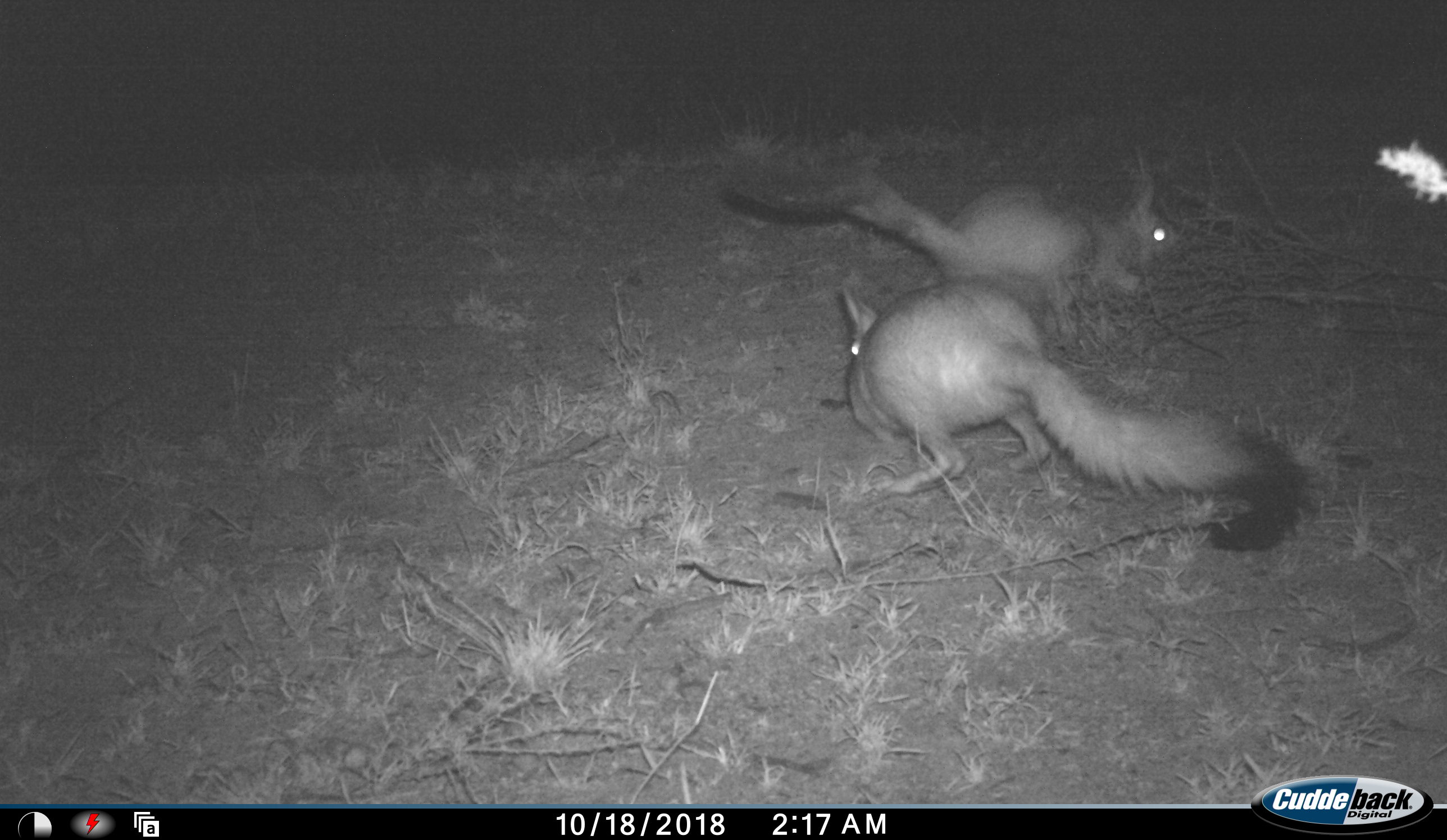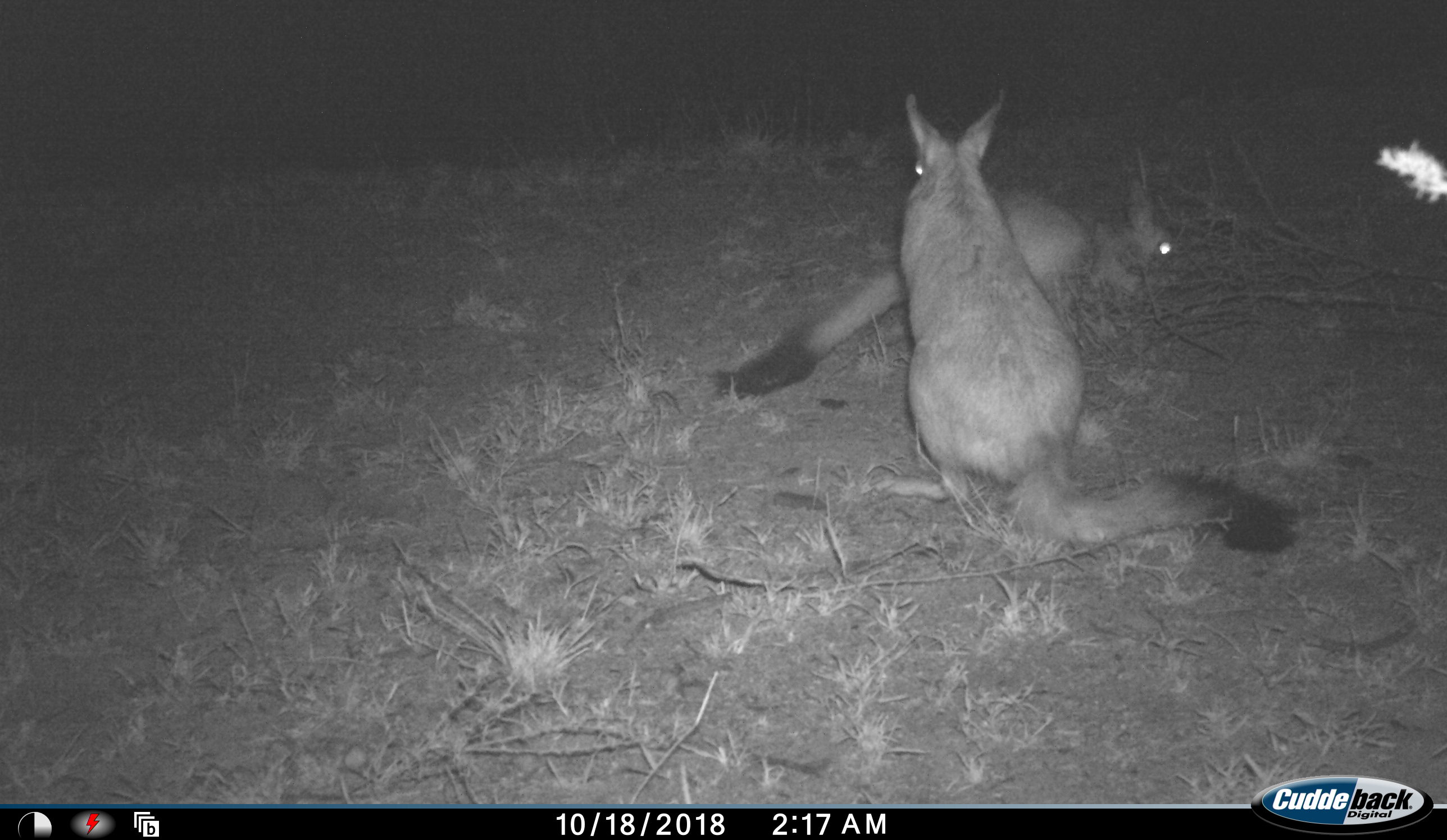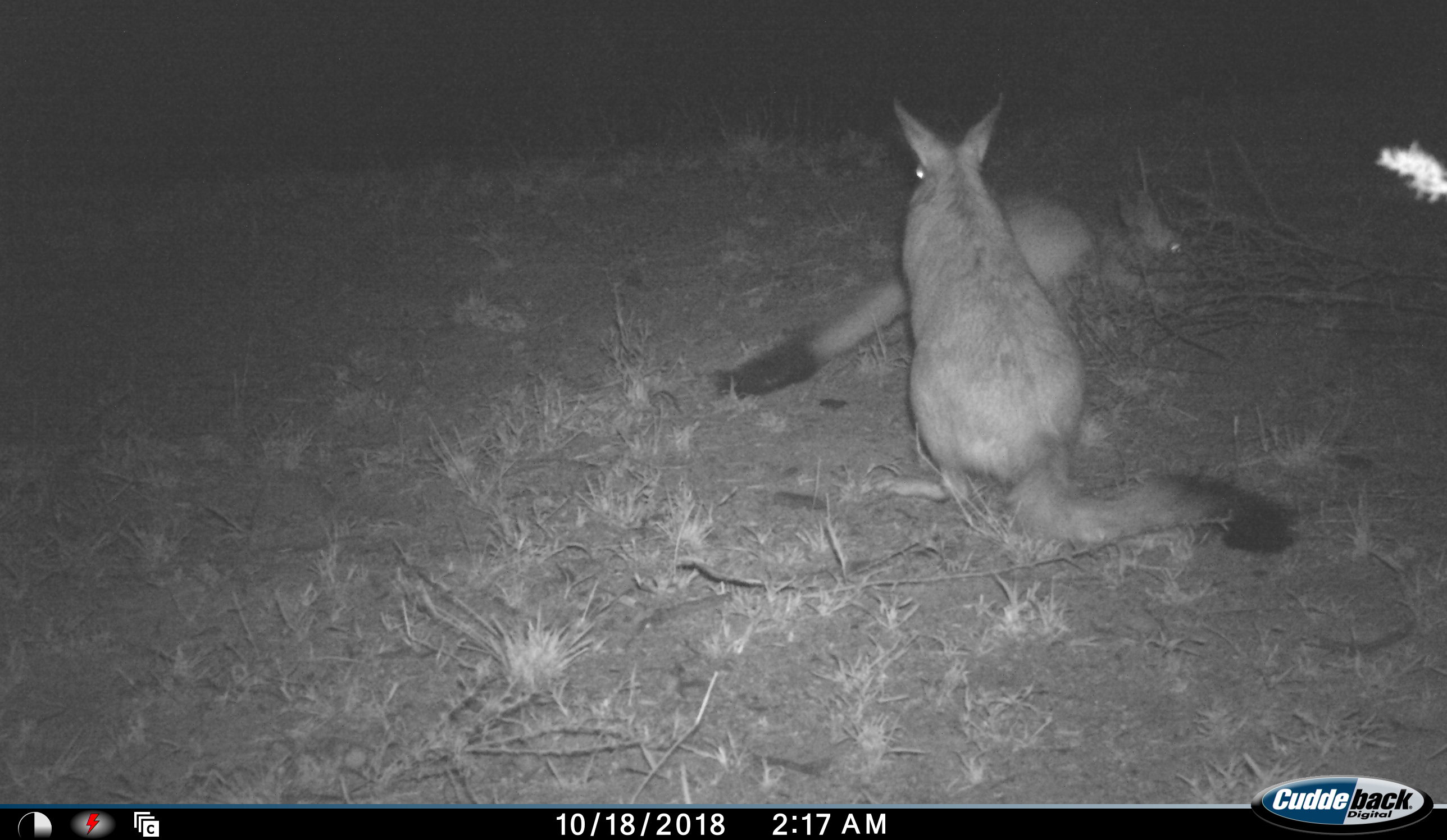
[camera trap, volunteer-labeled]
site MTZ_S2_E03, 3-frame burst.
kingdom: Animalia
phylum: Chordata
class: Mammalia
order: Rodentia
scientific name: Rodentia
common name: rodent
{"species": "rodent (Rodentia)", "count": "2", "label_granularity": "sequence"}